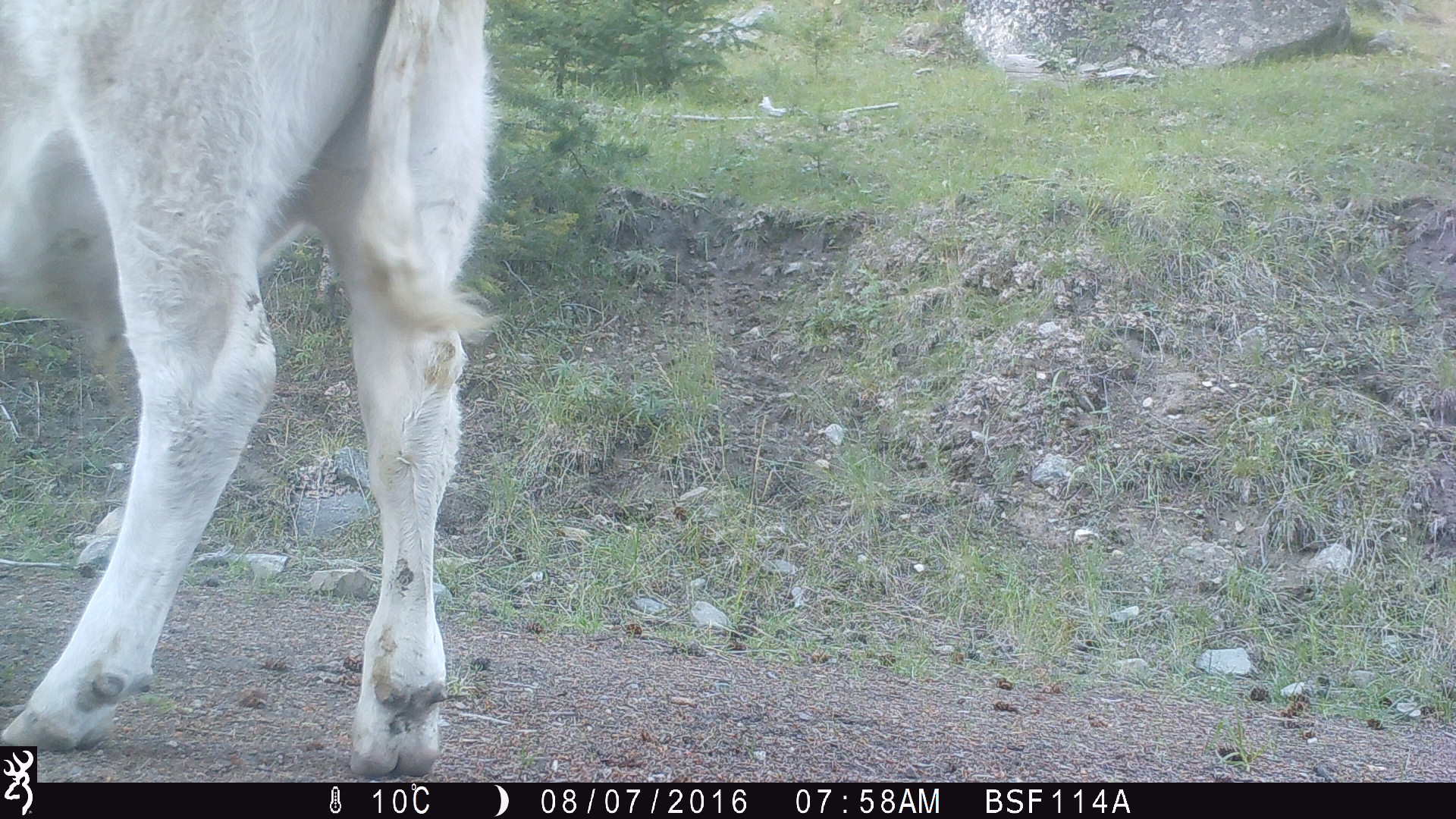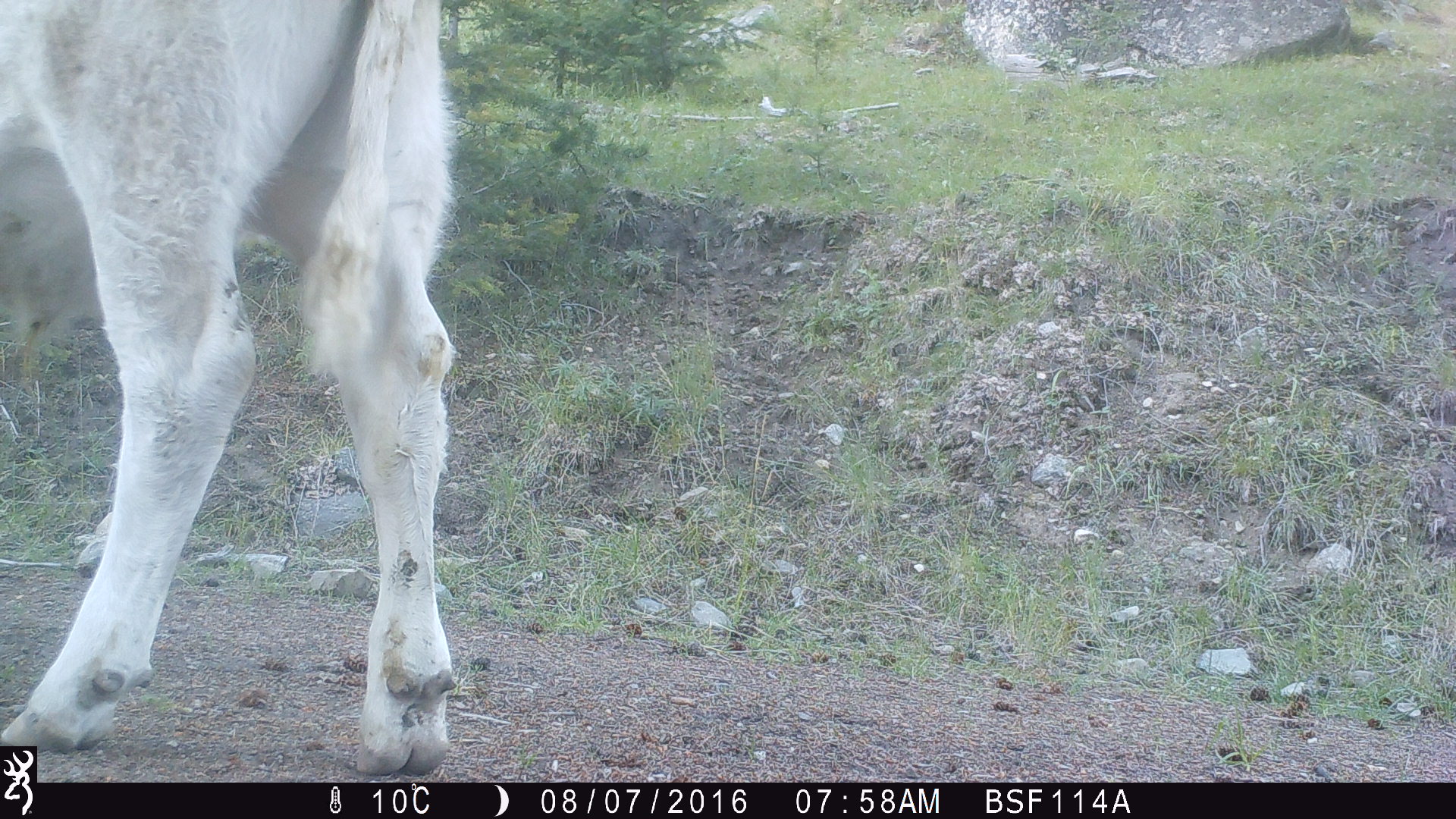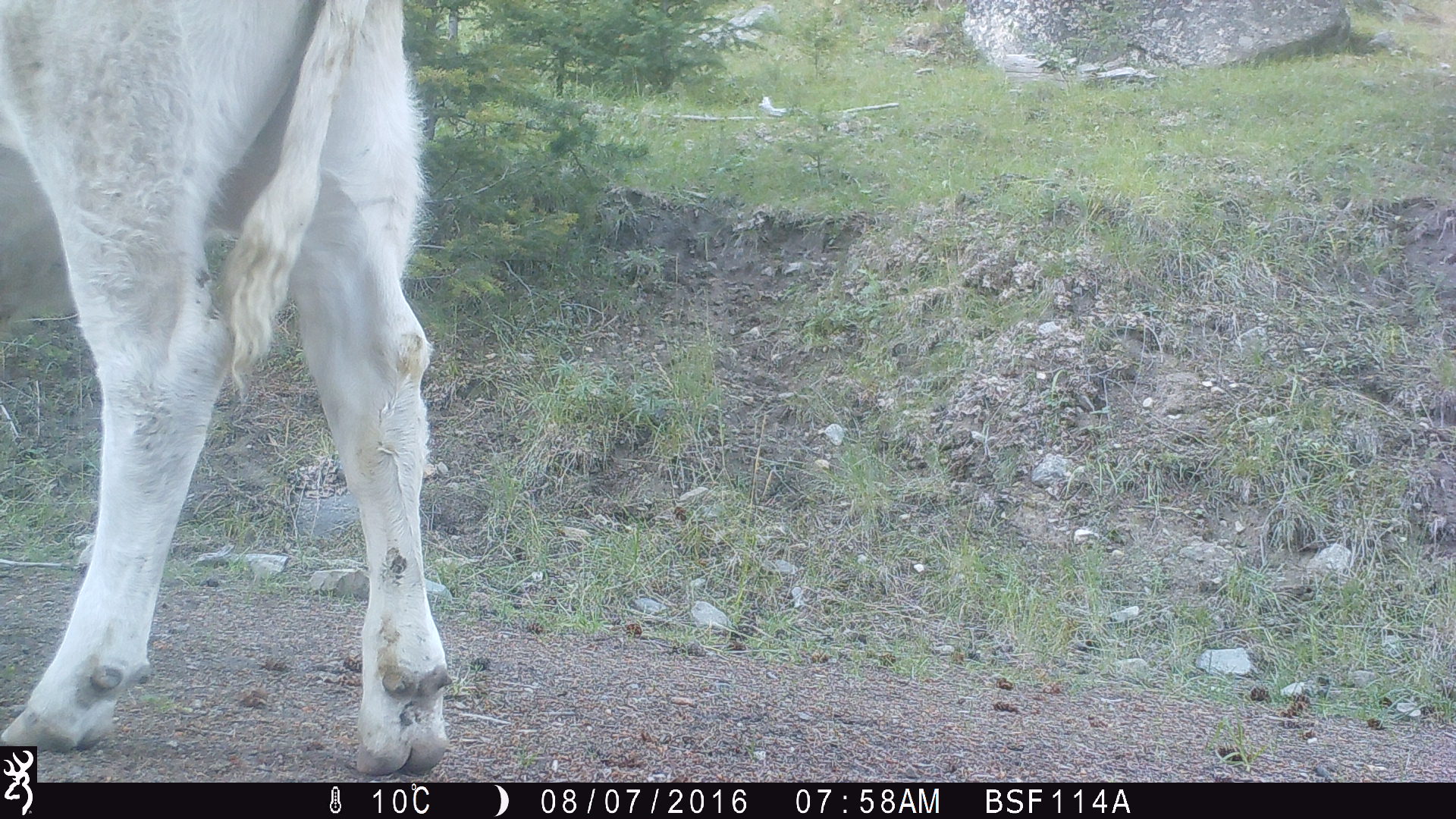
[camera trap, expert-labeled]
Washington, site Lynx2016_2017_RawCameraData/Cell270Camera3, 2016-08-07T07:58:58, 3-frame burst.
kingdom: Animalia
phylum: Chordata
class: Mammalia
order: Artiodactyla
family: Bovidae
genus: Bos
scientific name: Bos taurus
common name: domestic cattle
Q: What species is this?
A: Domestic cattle (Bos taurus).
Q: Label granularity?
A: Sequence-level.